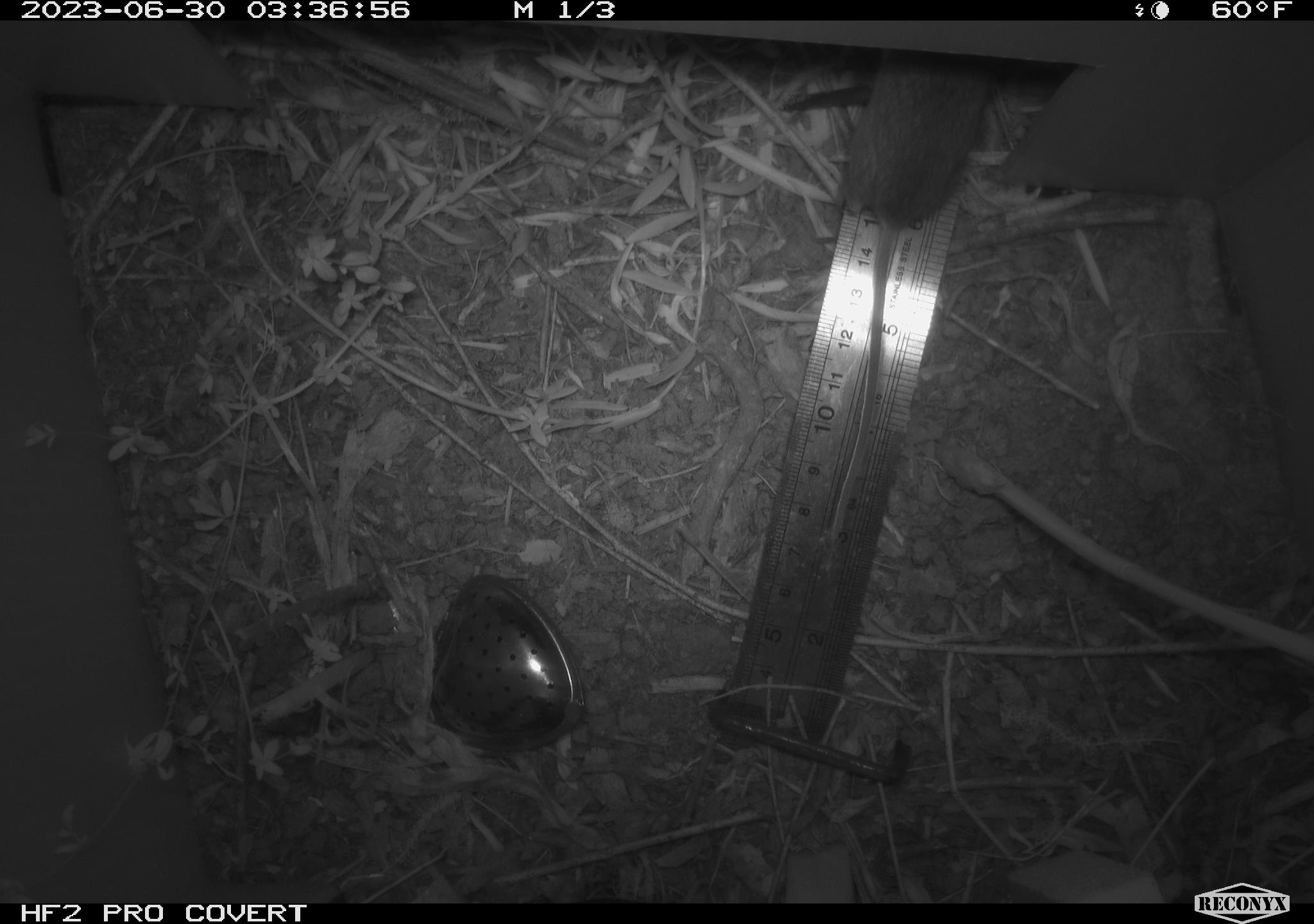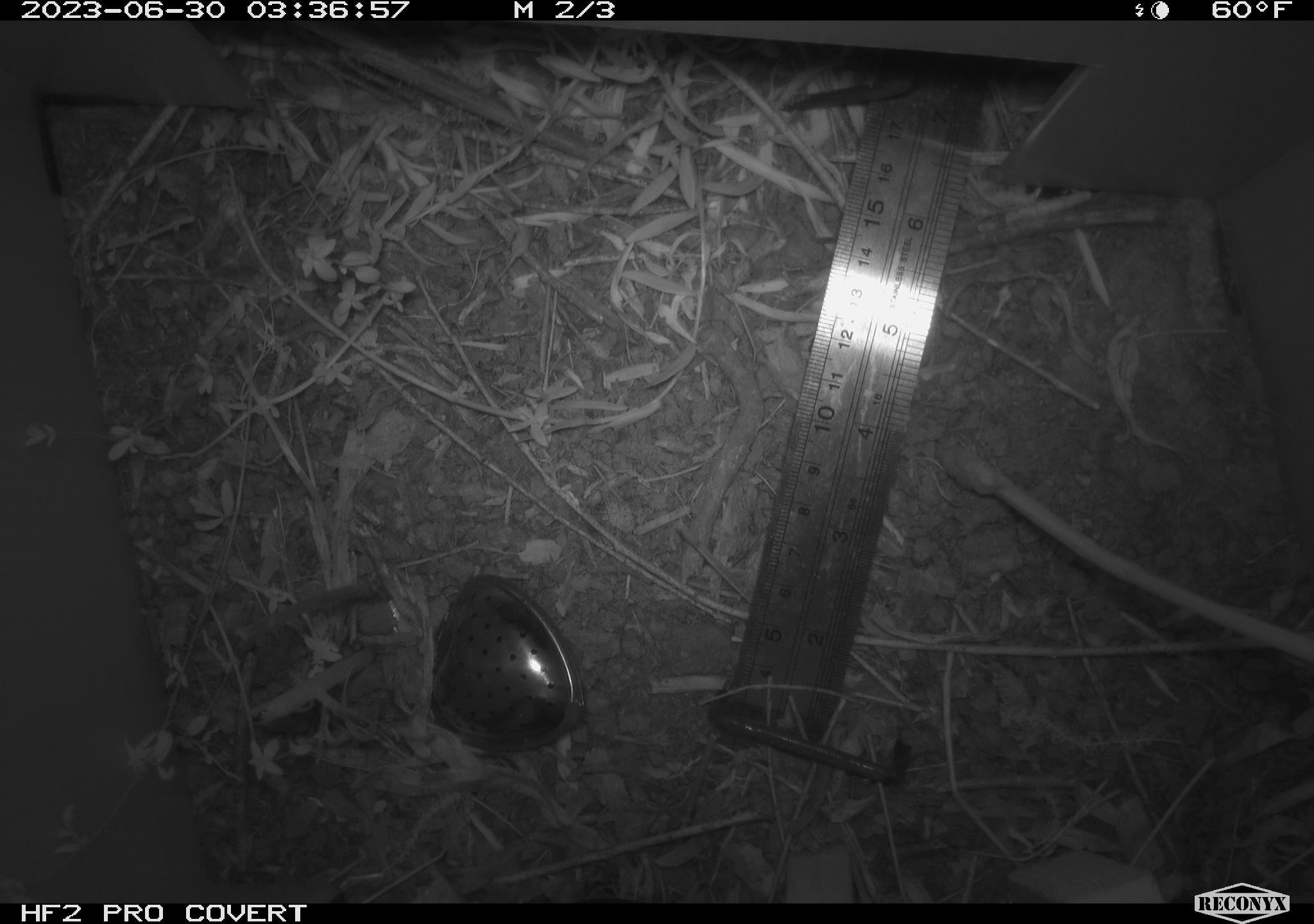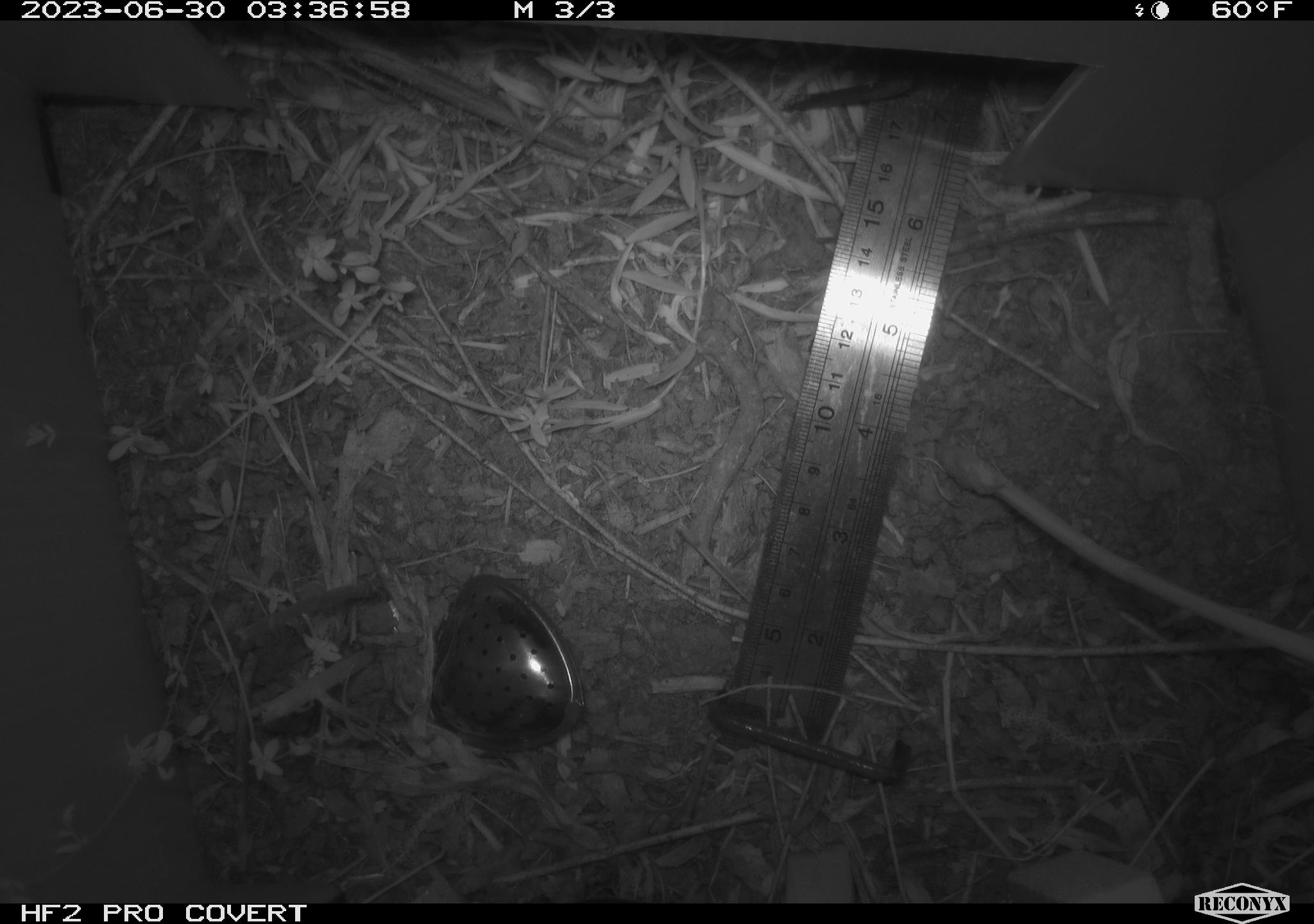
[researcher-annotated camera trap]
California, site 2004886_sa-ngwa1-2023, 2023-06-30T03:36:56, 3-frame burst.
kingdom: Animalia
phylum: Chordata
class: Mammalia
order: Rodentia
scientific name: Rodentia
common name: mouse species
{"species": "mouse species (Rodentia)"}